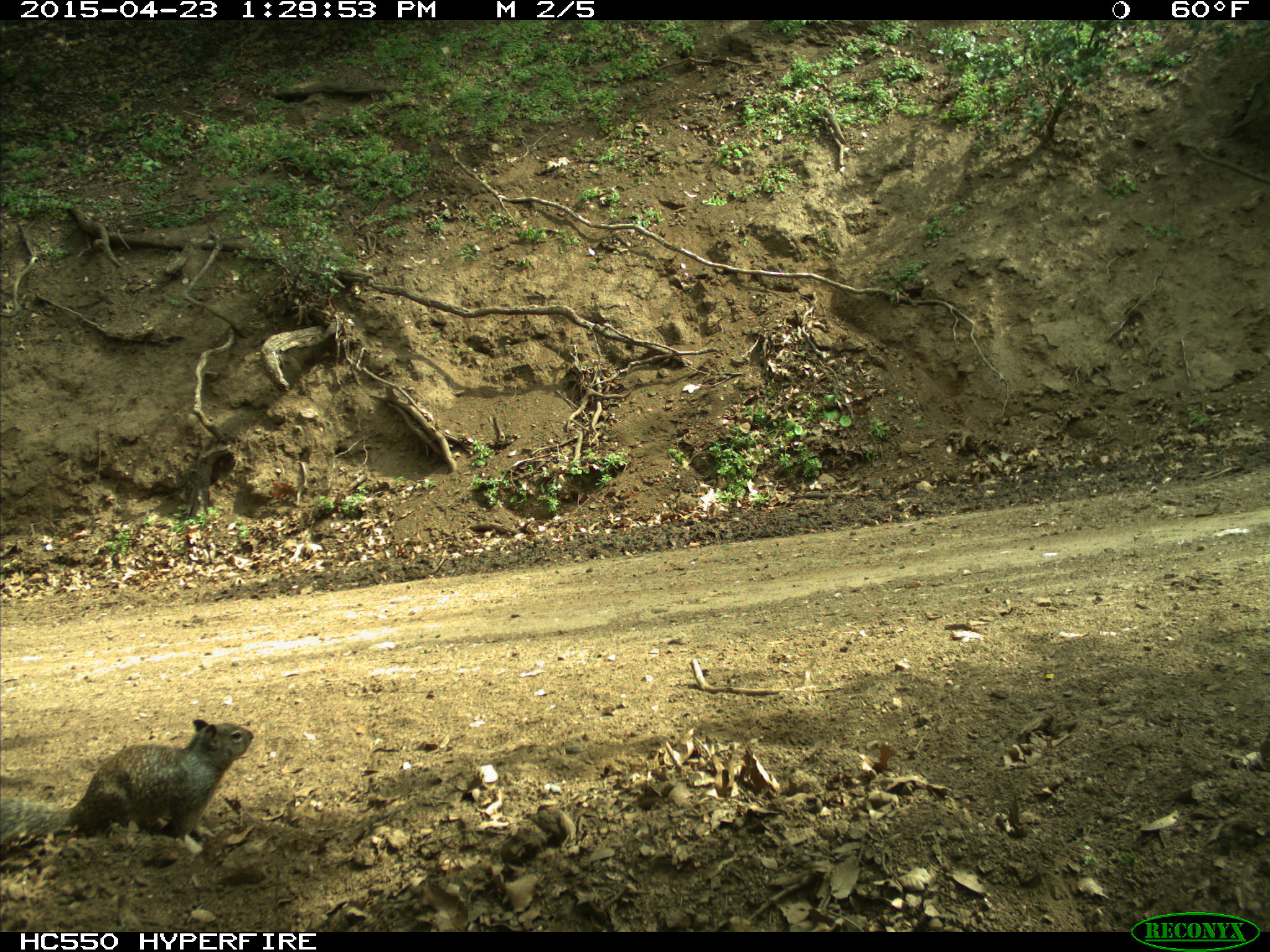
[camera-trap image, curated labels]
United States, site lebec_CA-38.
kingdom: Animalia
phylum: Chordata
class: Mammalia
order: Rodentia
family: Sciuridae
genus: Otospermophilus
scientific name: Otospermophilus beecheyi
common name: california ground squirrel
Otospermophilus beecheyi (california ground squirrel).